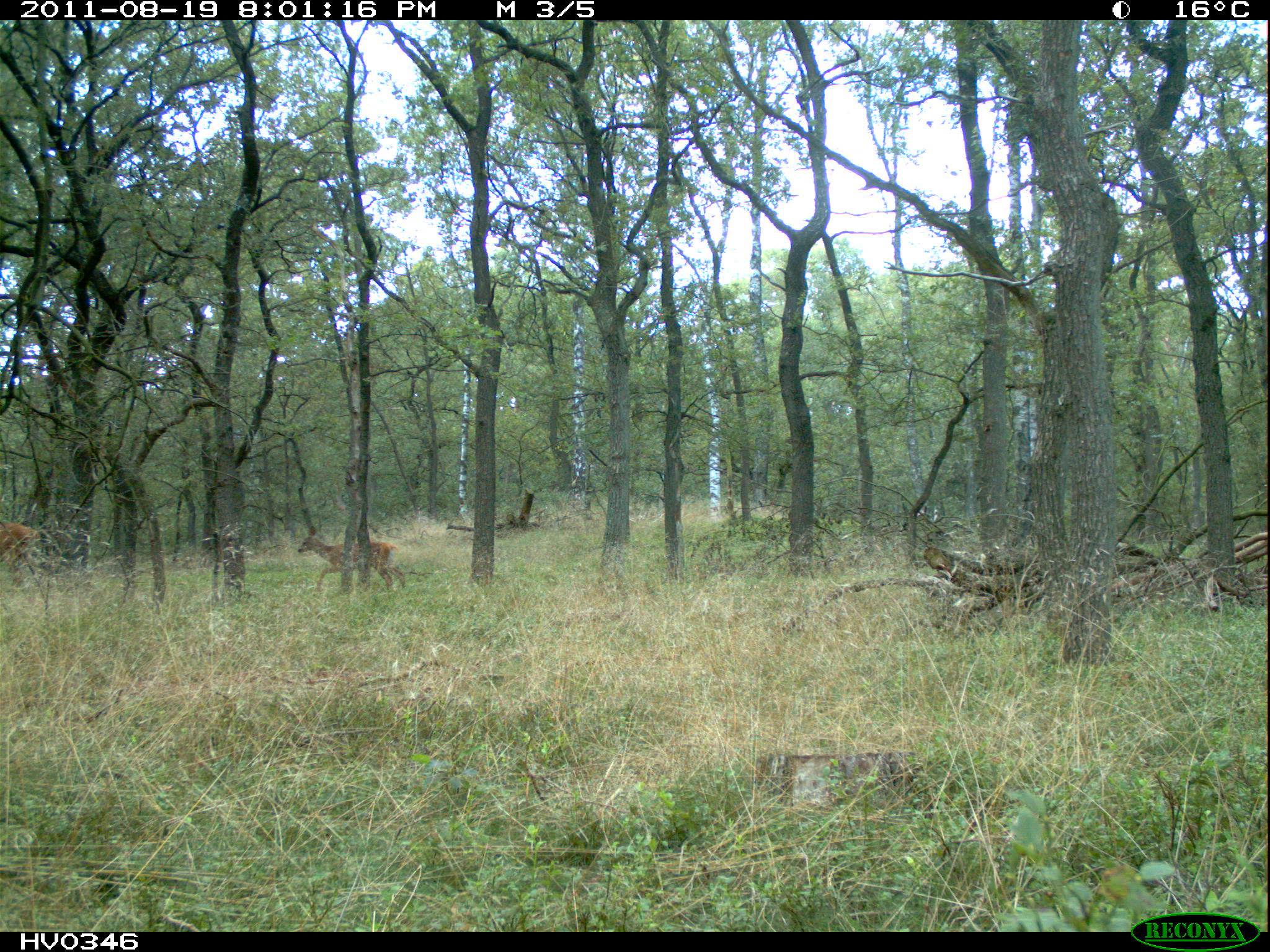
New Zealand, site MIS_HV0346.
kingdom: Animalia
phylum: Chordata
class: Mammalia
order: Artiodactyla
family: Cervidae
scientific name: Cervidae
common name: deer